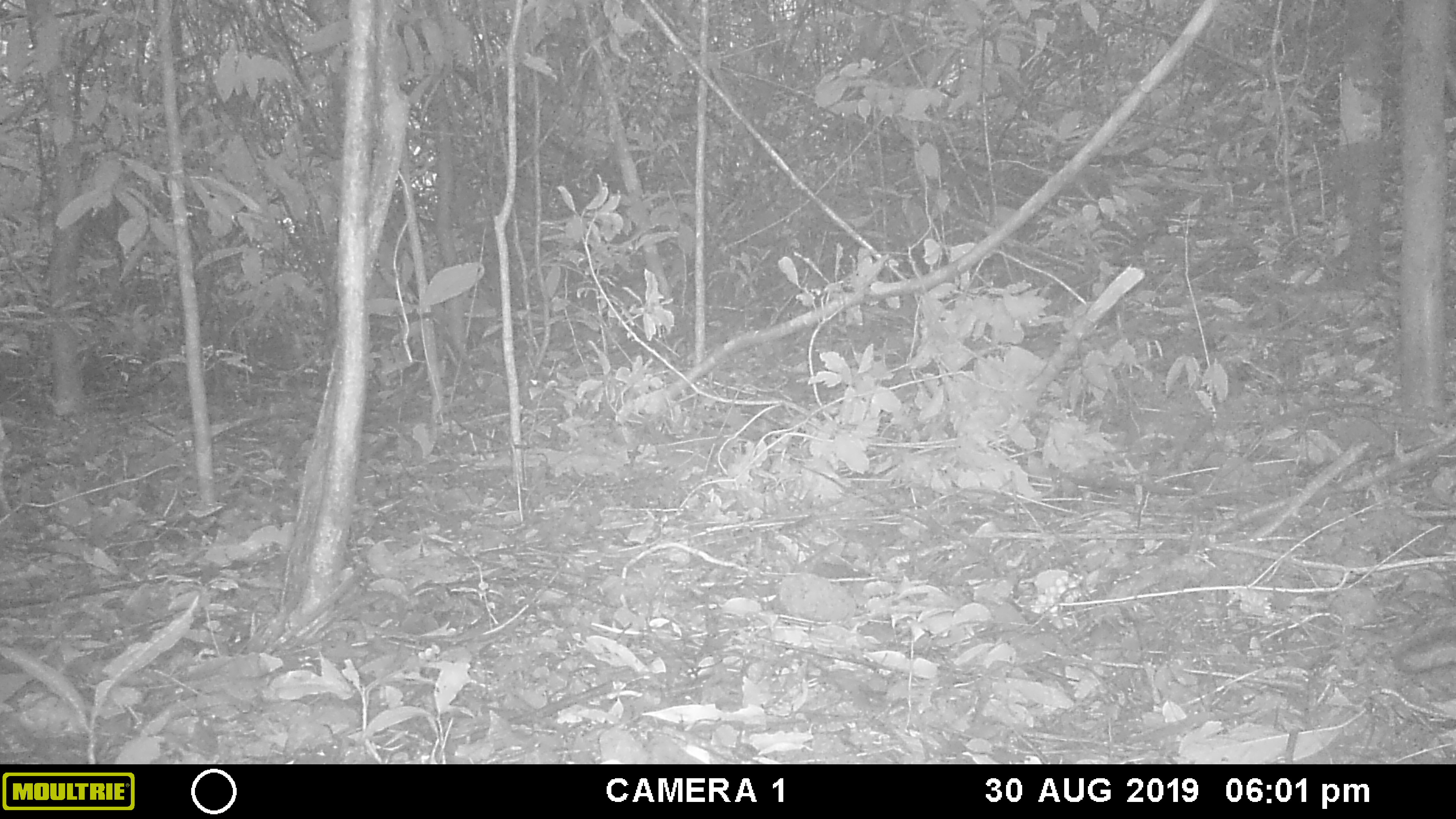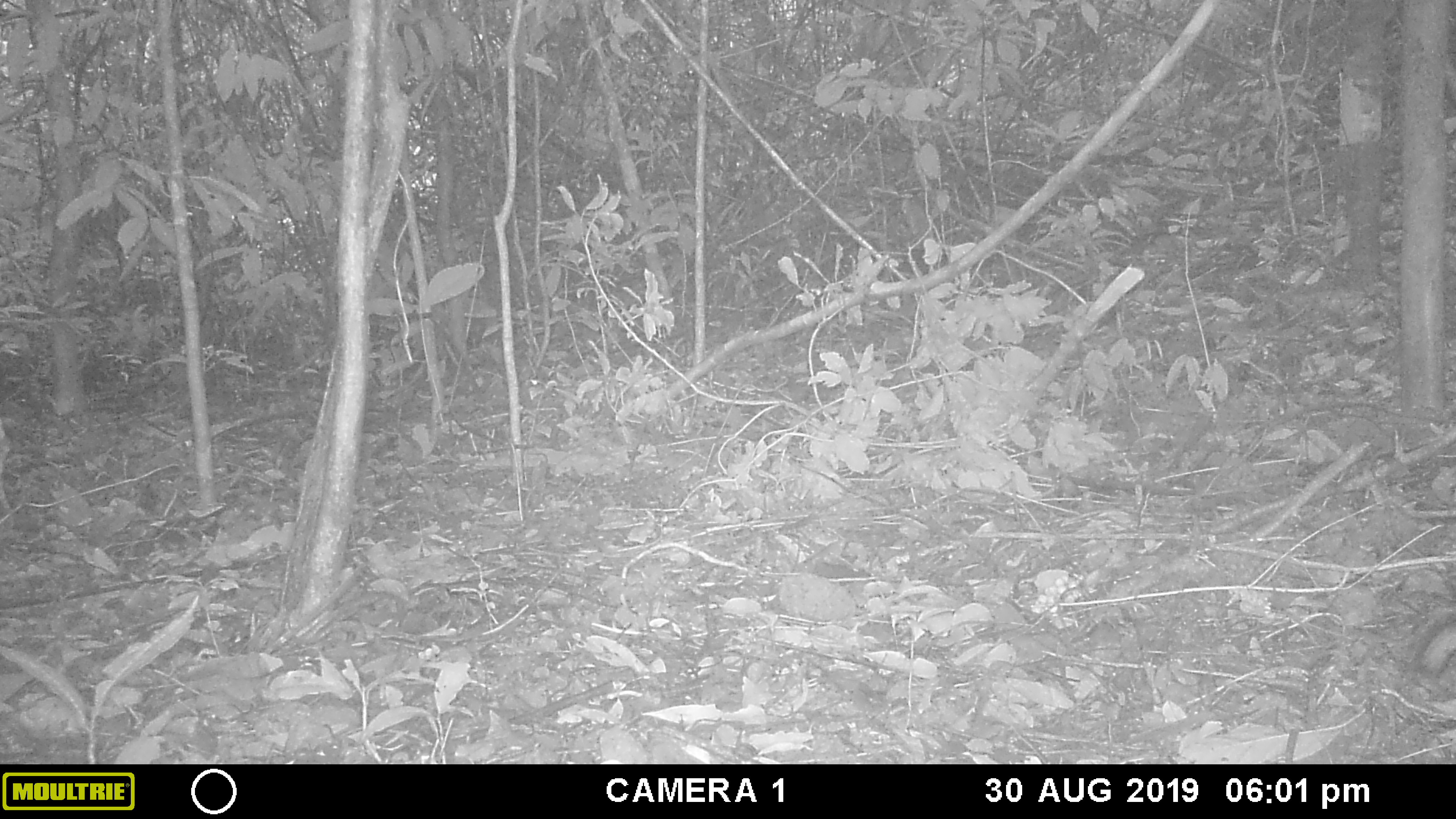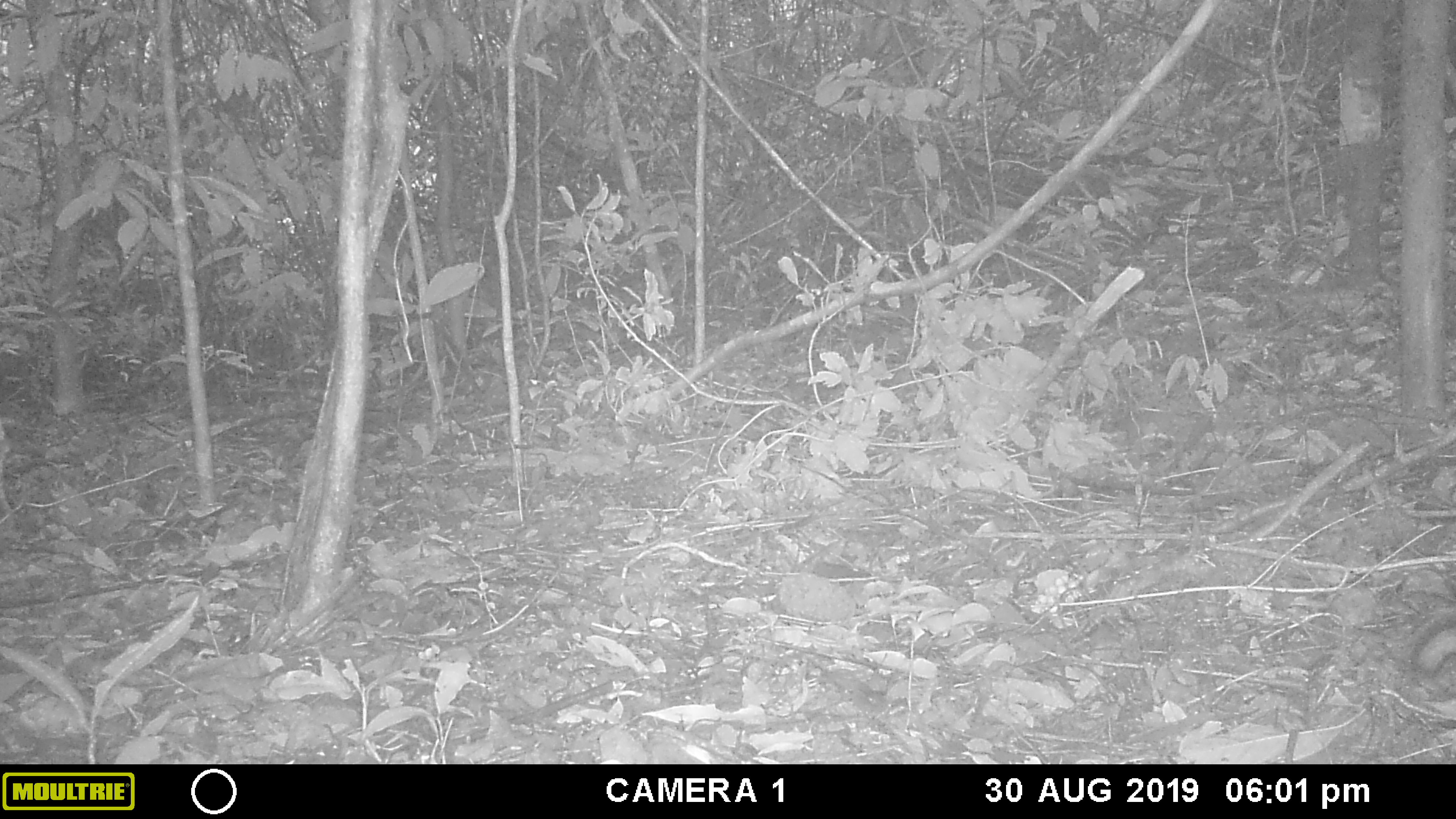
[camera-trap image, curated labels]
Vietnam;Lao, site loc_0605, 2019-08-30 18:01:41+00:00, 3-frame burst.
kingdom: Animalia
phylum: Chordata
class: Mammalia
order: Rodentia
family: Sciuridae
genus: Dremomys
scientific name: Dremomys rufigenis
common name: red-cheeked squirrel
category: red cheeked squirrel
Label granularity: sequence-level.